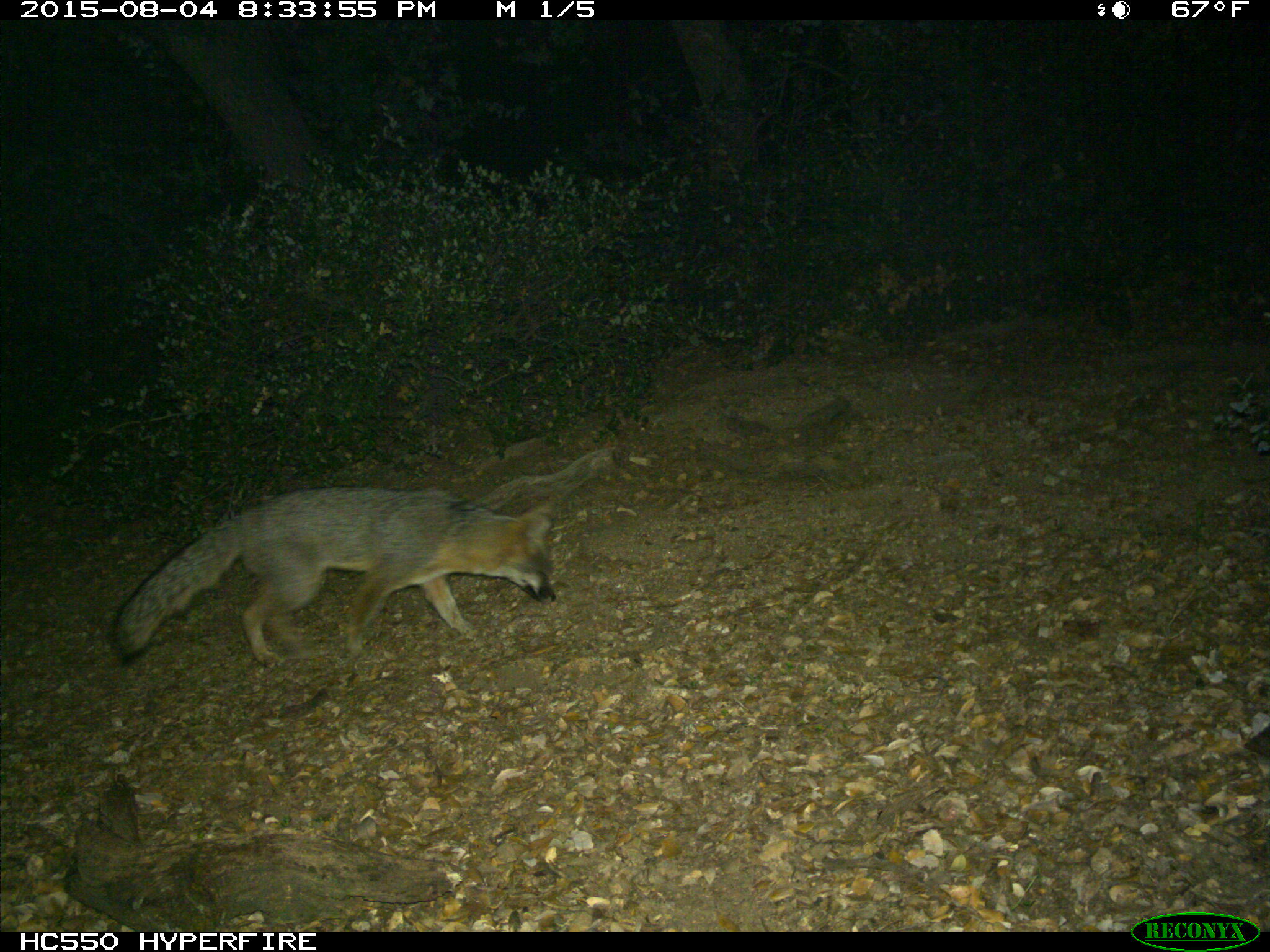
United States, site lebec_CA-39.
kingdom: Animalia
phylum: Chordata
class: Mammalia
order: Carnivora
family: Canidae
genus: Urocyon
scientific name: Urocyon cinereoargenteus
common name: gray fox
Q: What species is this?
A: Urocyon cinereoargenteus (gray fox).